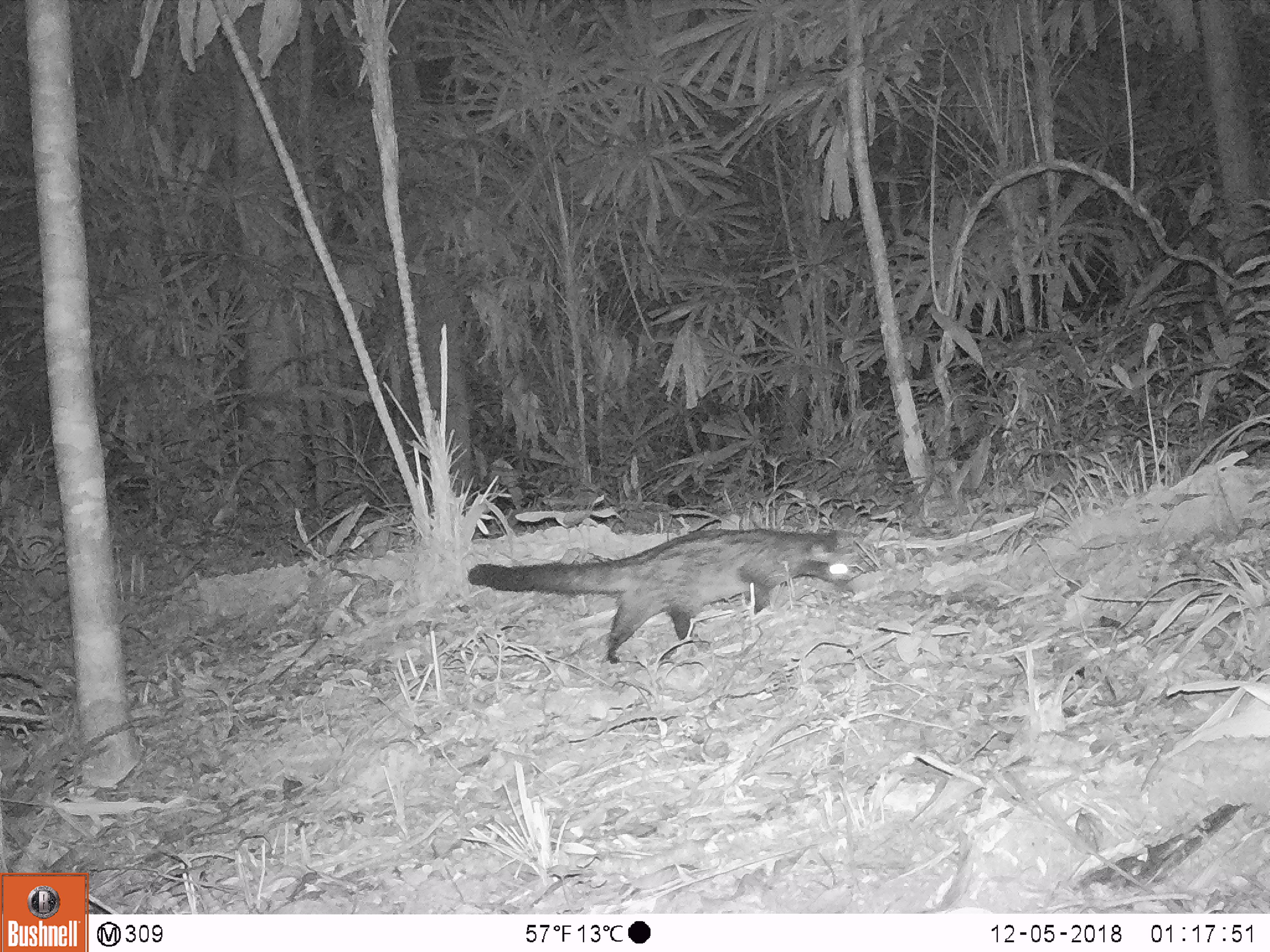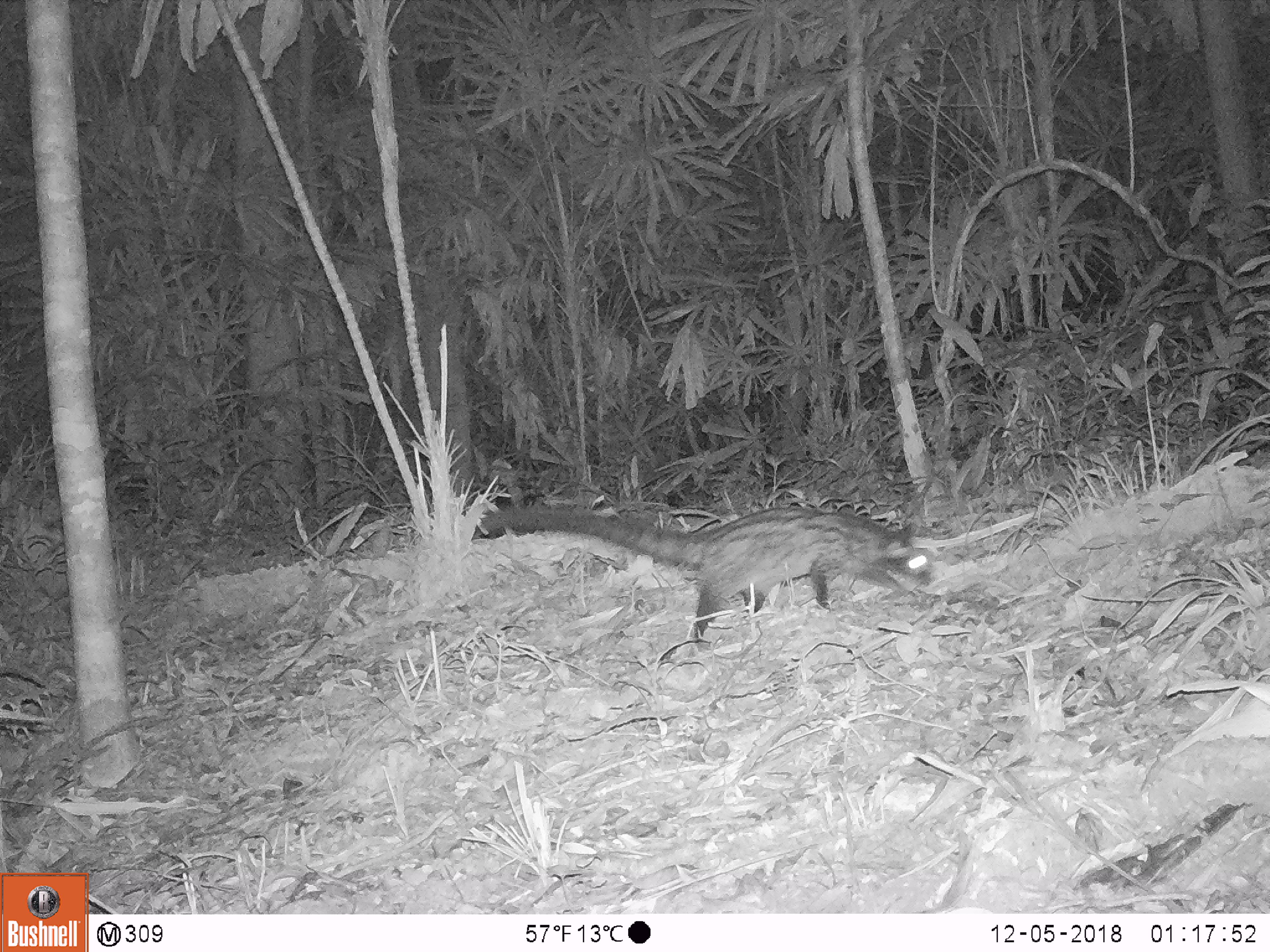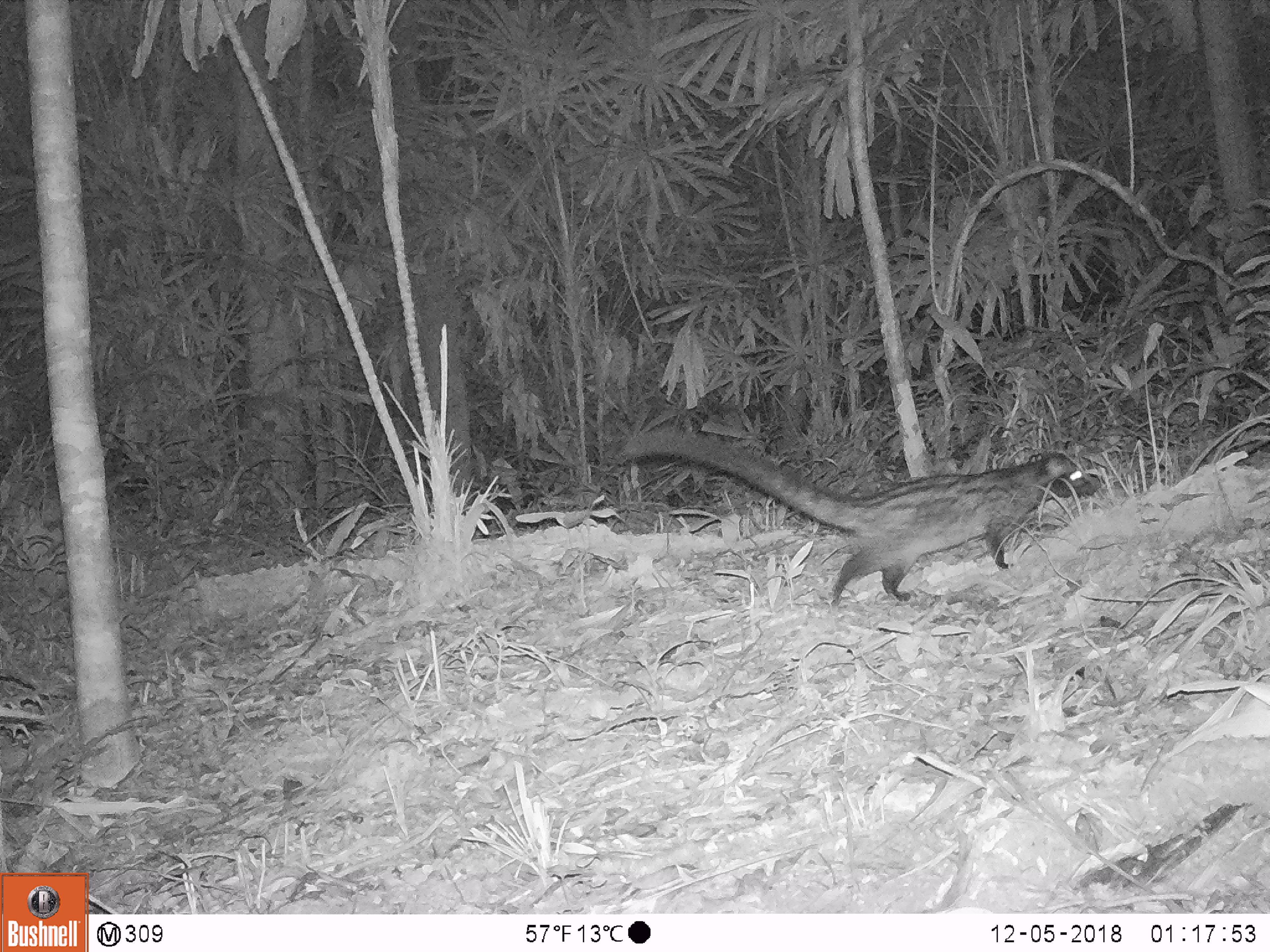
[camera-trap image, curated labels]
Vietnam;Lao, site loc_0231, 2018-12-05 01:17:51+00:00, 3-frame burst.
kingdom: Animalia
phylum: Chordata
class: Mammalia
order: Carnivora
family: Viverridae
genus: Paradoxurus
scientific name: Paradoxurus hermaphroditus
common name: common palm civet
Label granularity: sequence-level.